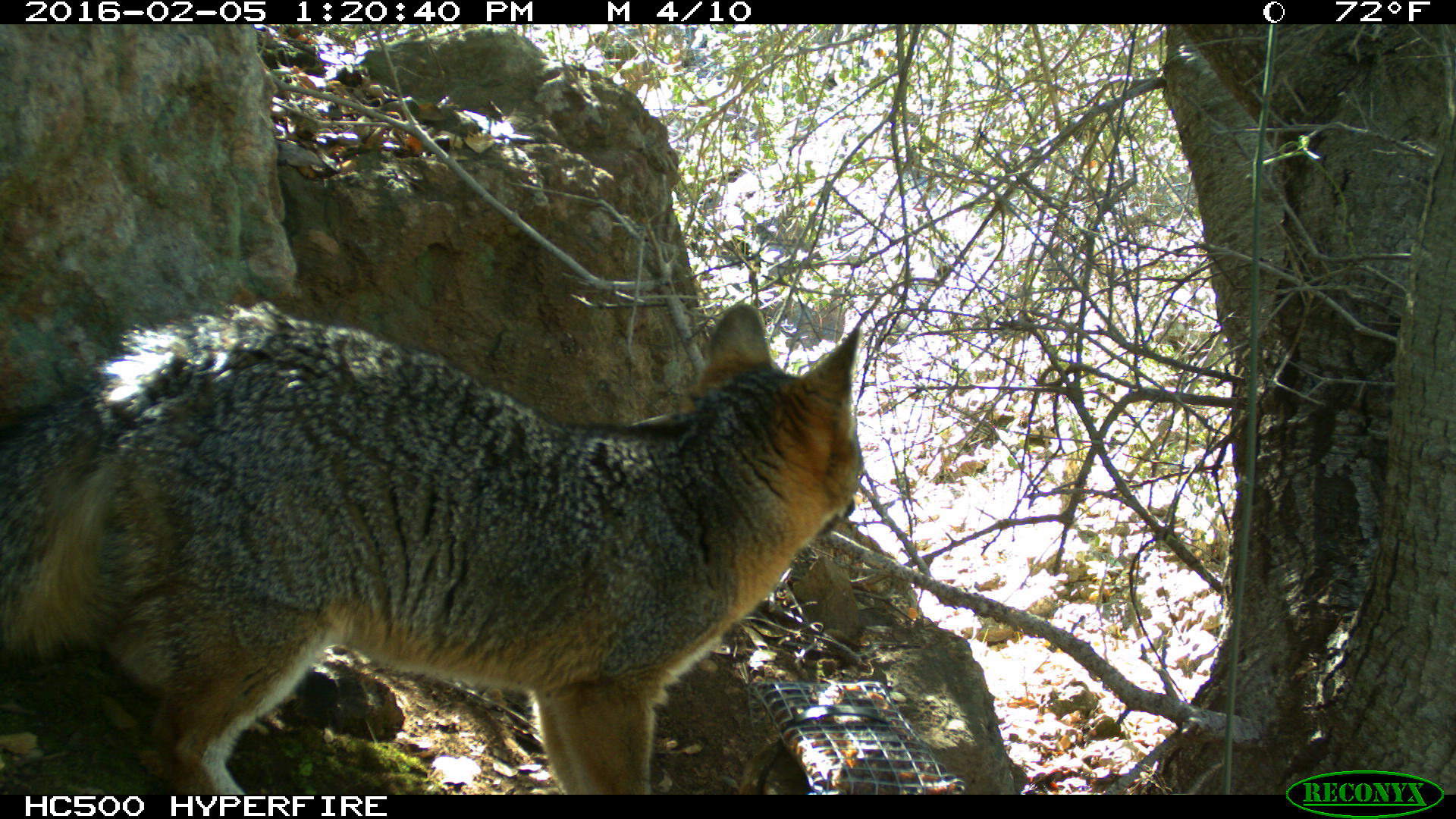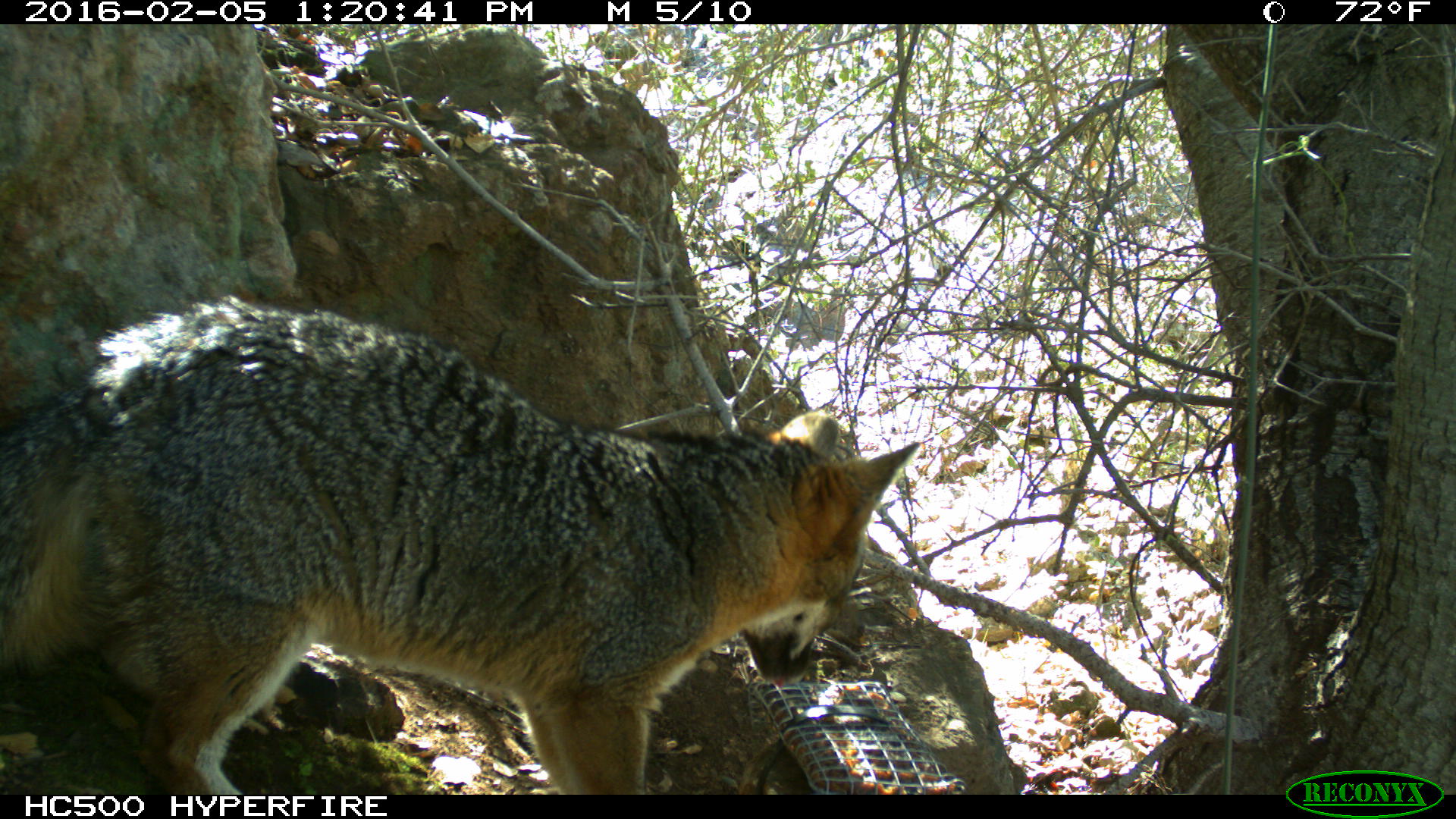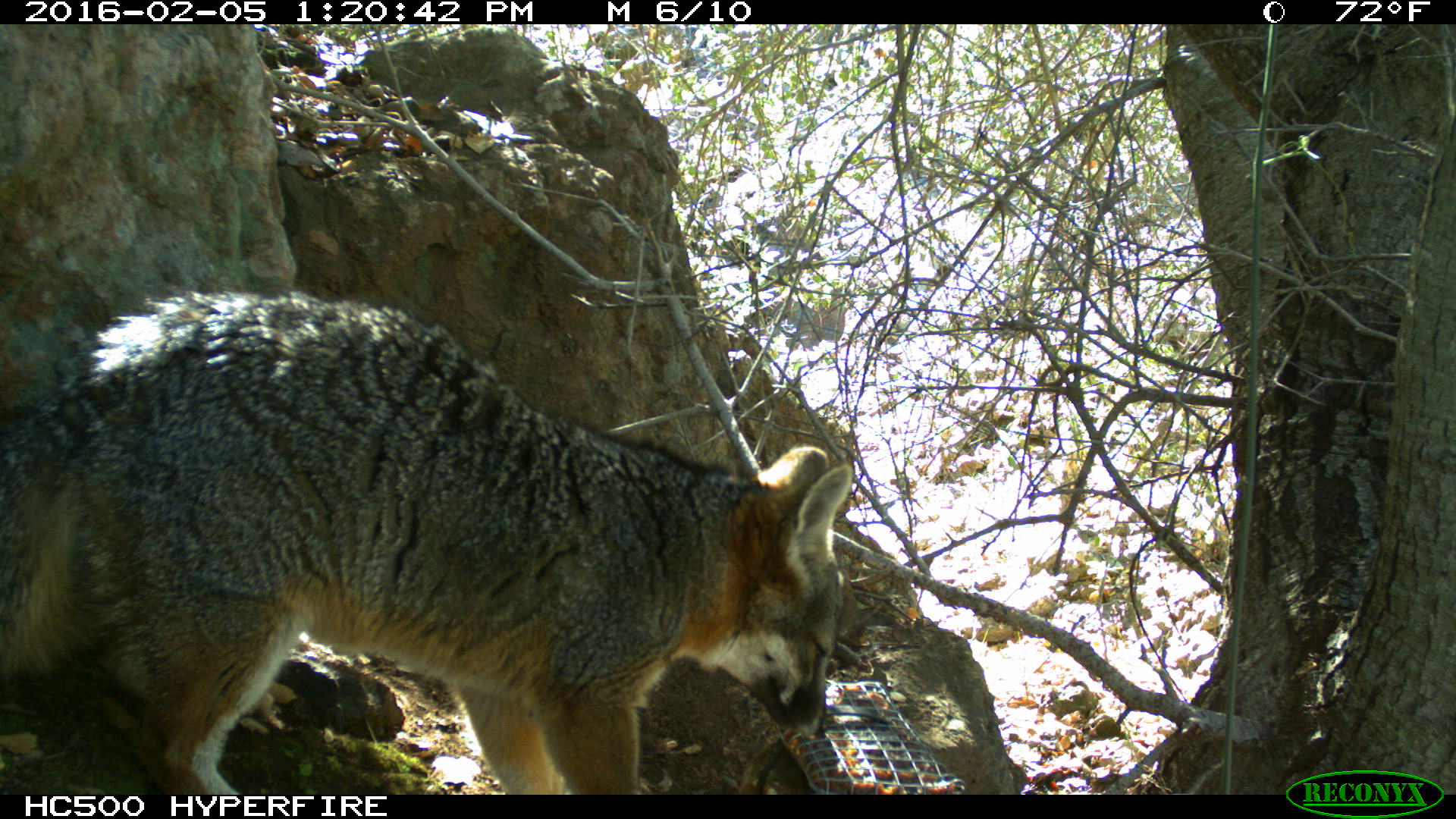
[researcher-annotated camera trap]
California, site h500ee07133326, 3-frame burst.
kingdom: Animalia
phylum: Chordata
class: Mammalia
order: Carnivora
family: Canidae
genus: Urocyon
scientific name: Urocyon littoralis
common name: island fox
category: fox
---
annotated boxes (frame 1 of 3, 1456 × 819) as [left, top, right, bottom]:
fox: [0, 301, 866, 794]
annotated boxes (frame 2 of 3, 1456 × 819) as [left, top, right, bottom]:
fox: [0, 292, 921, 794]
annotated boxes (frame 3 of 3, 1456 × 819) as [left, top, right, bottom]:
fox: [0, 290, 852, 795]